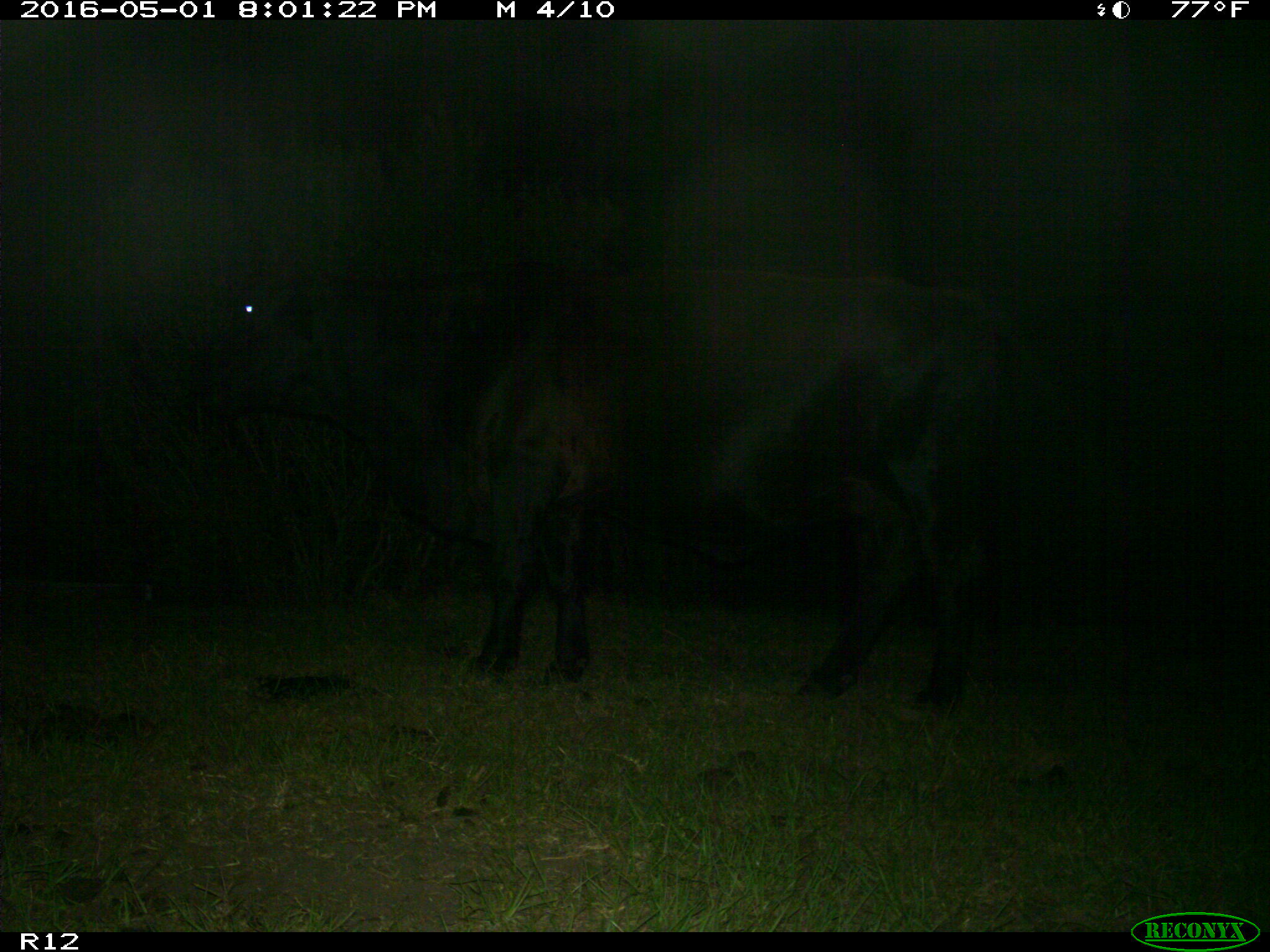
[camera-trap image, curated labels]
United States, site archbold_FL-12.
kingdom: Animalia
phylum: Chordata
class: Mammalia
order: Artiodactyla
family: Bovidae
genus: Bos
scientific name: Bos taurus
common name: domestic cow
Bos taurus (domestic cow).